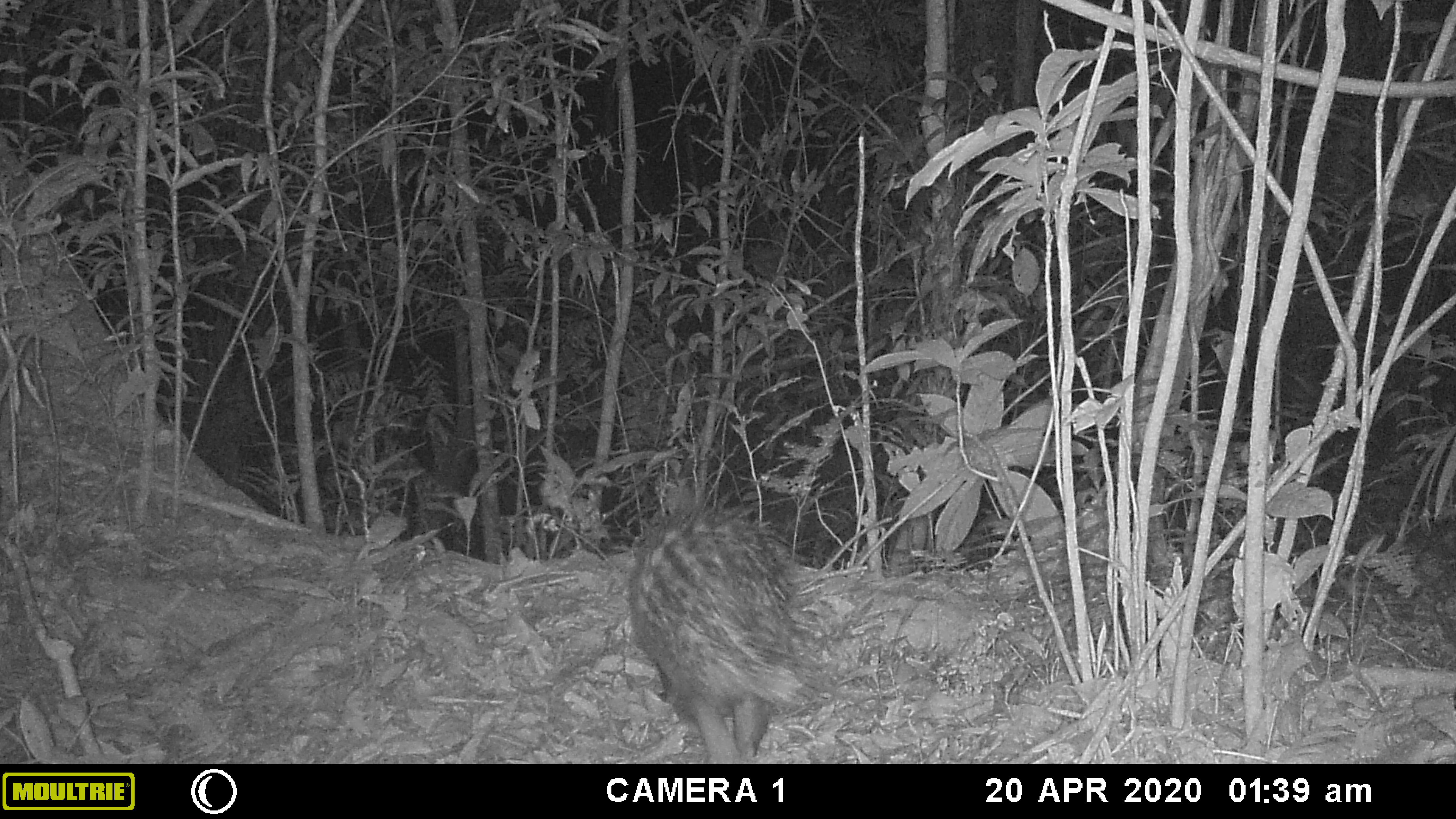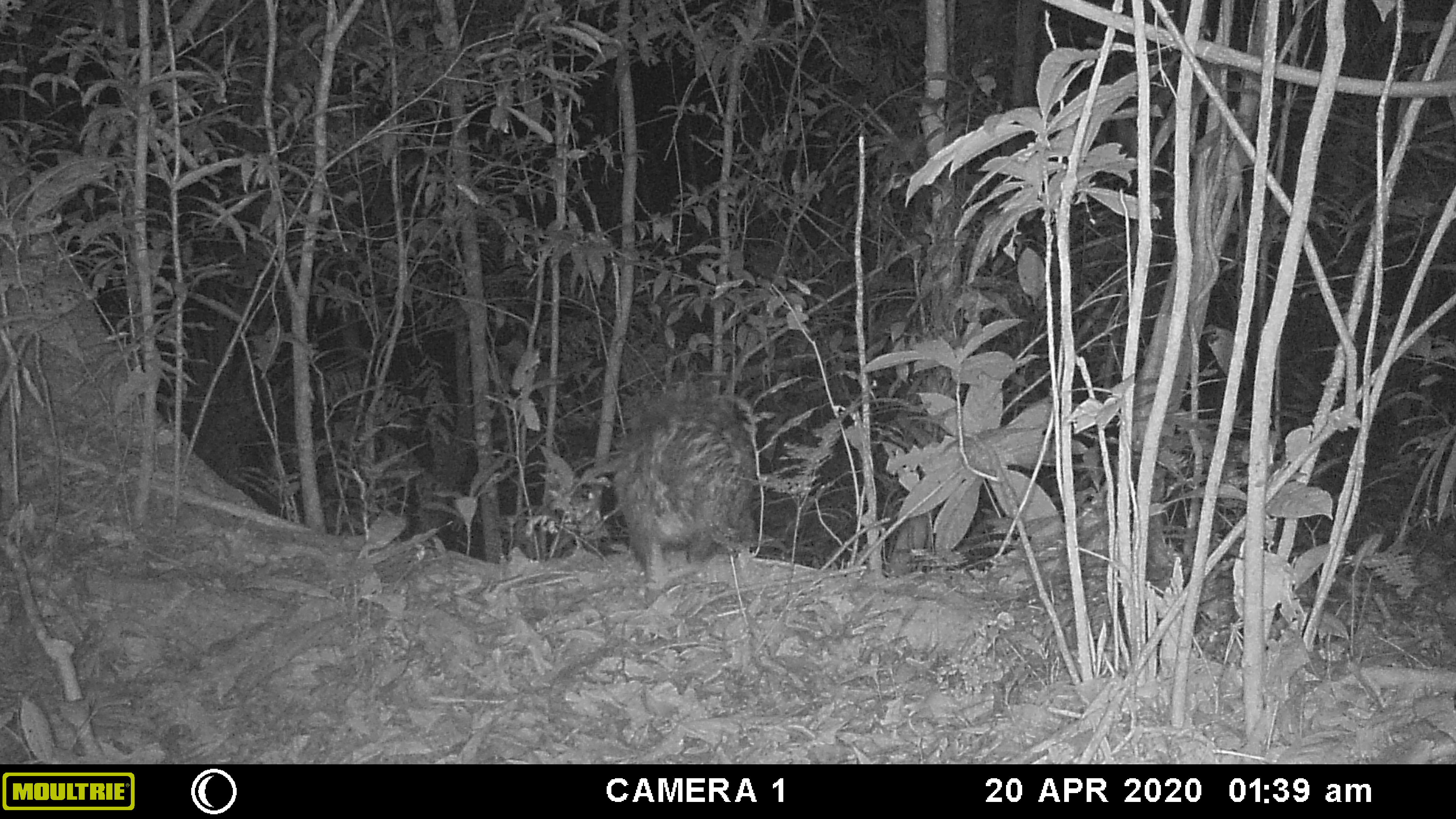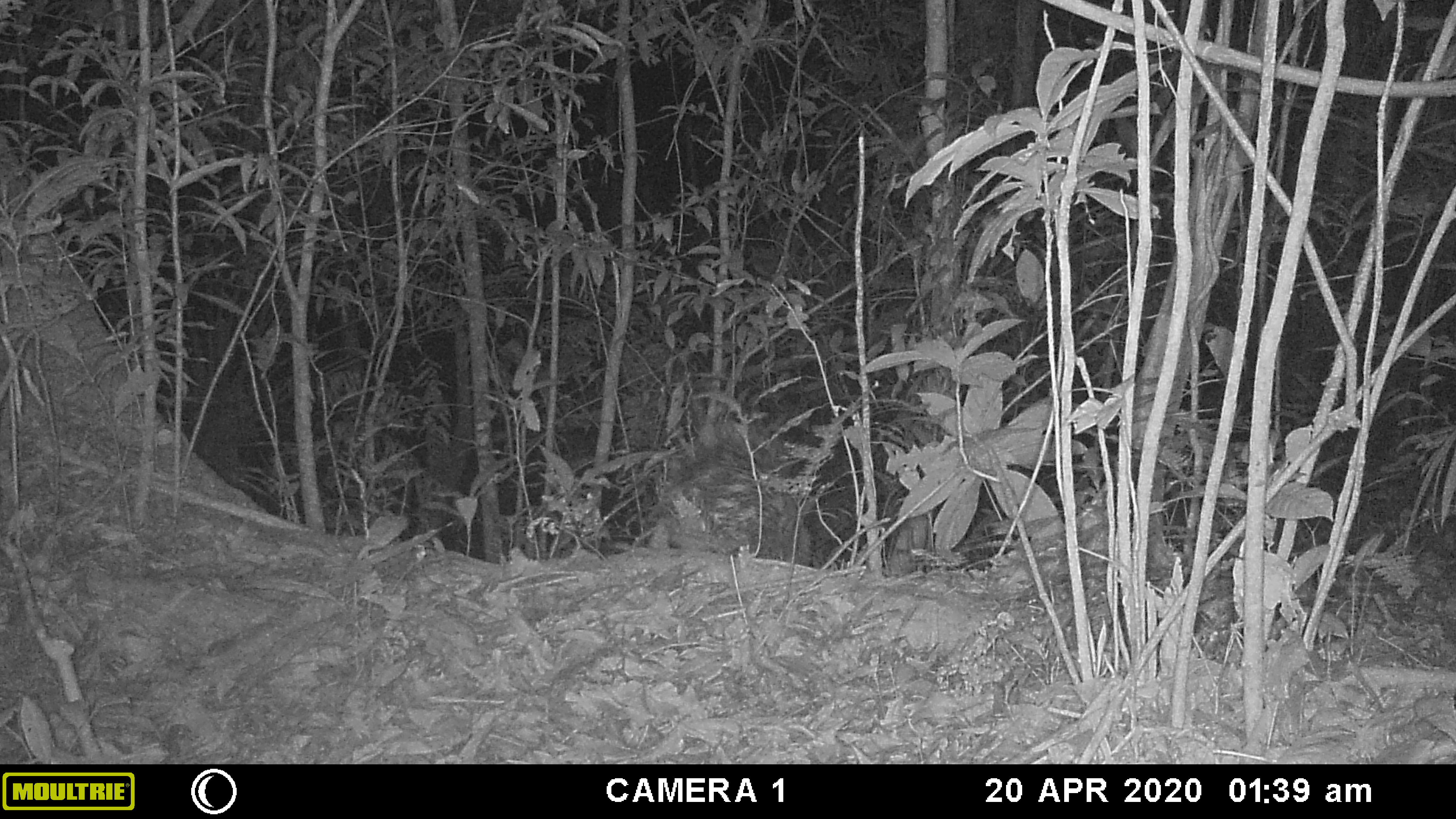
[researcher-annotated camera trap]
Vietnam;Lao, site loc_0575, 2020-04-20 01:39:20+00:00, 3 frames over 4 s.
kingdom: Animalia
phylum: Chordata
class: Mammalia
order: Rodentia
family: Hystricidae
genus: Hystrix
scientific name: Hystrix brachyura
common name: malayan porcupine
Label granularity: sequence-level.